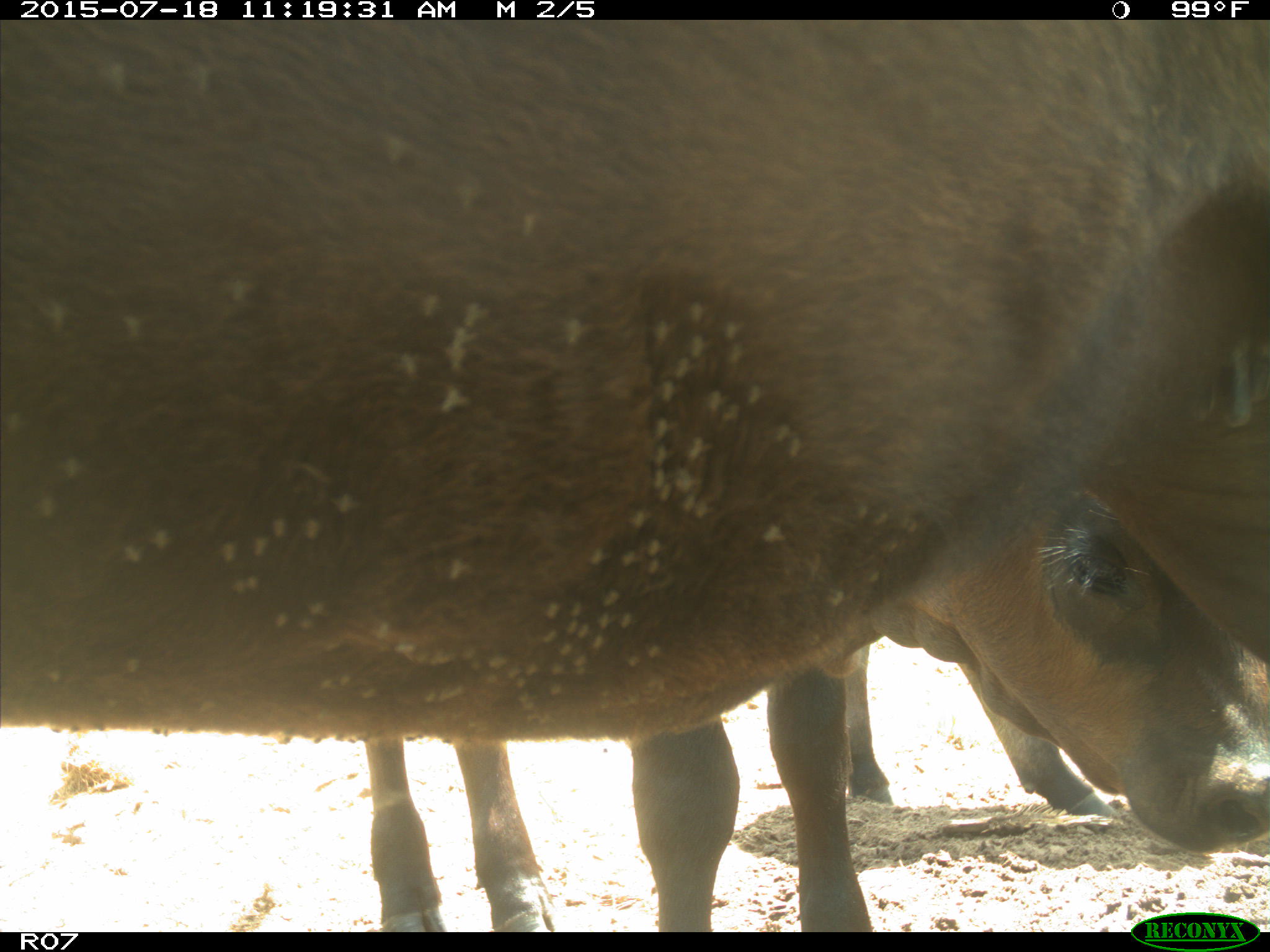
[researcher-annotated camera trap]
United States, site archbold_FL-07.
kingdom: Animalia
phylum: Chordata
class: Mammalia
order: Artiodactyla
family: Bovidae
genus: Bos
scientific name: Bos taurus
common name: domestic cow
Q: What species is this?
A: Bos taurus (domestic cow).